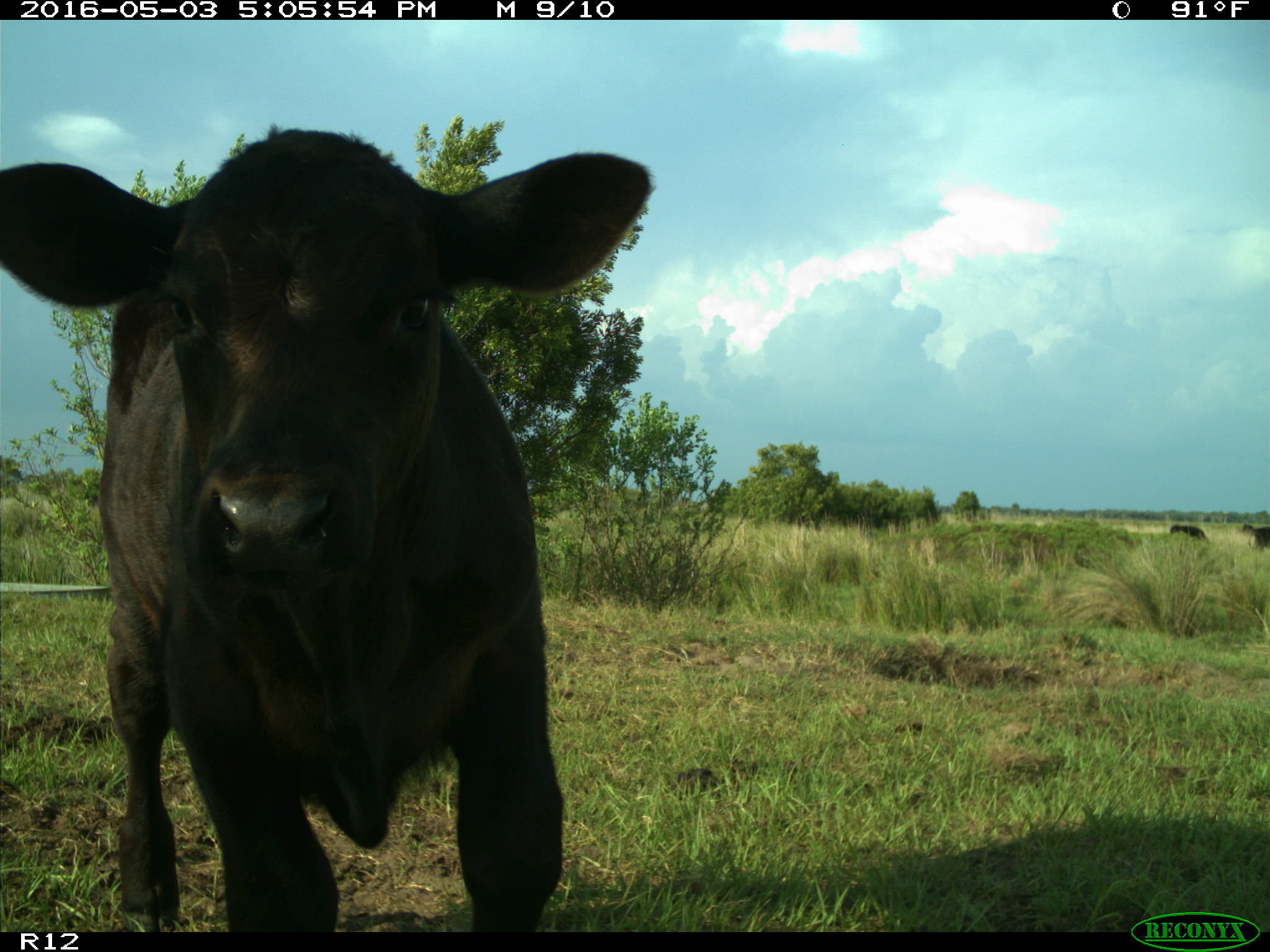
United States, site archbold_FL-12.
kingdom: Animalia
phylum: Chordata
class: Mammalia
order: Artiodactyla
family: Bovidae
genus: Bos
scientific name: Bos taurus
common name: domestic cow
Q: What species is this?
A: Bos taurus (domestic cow).